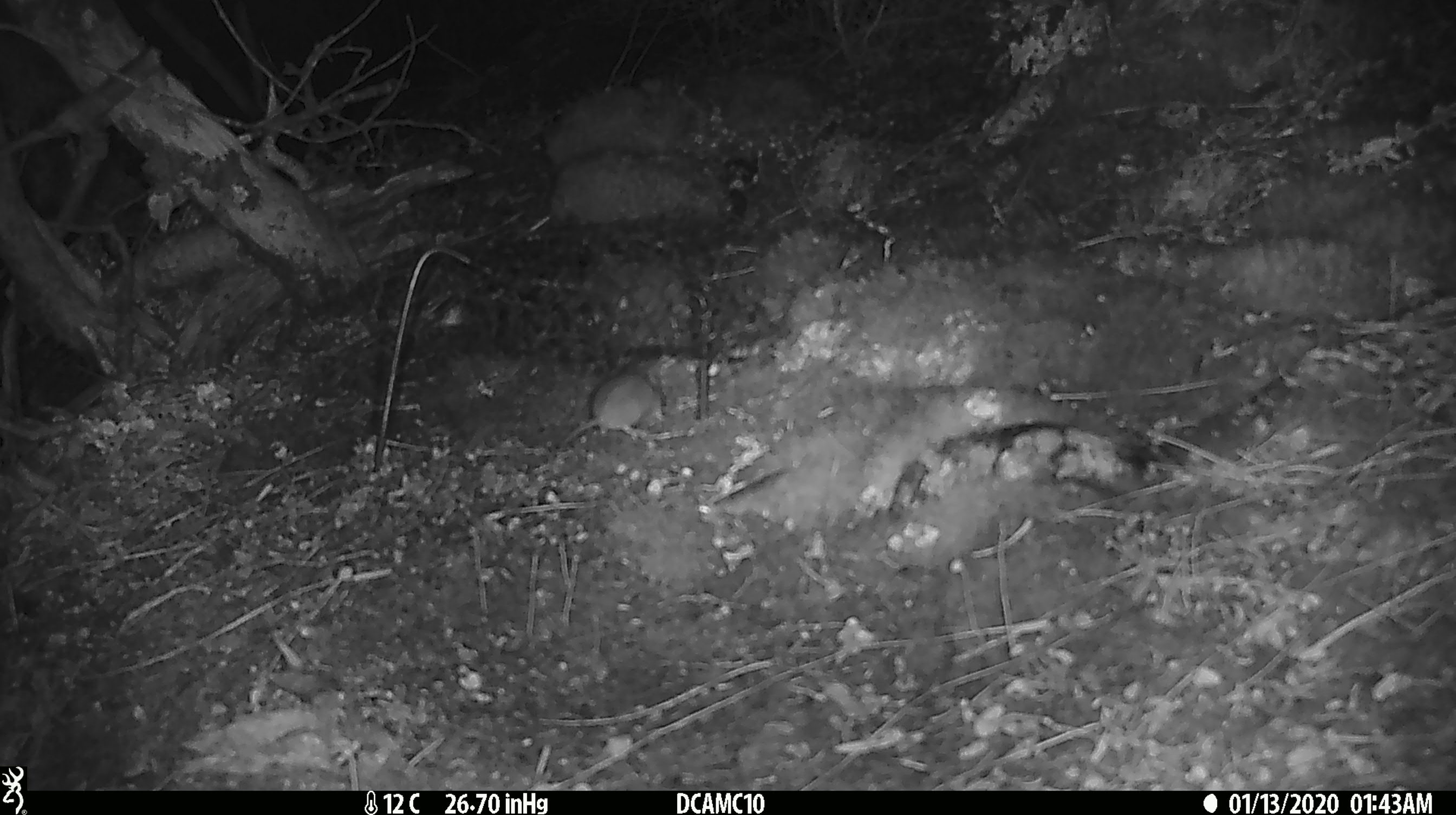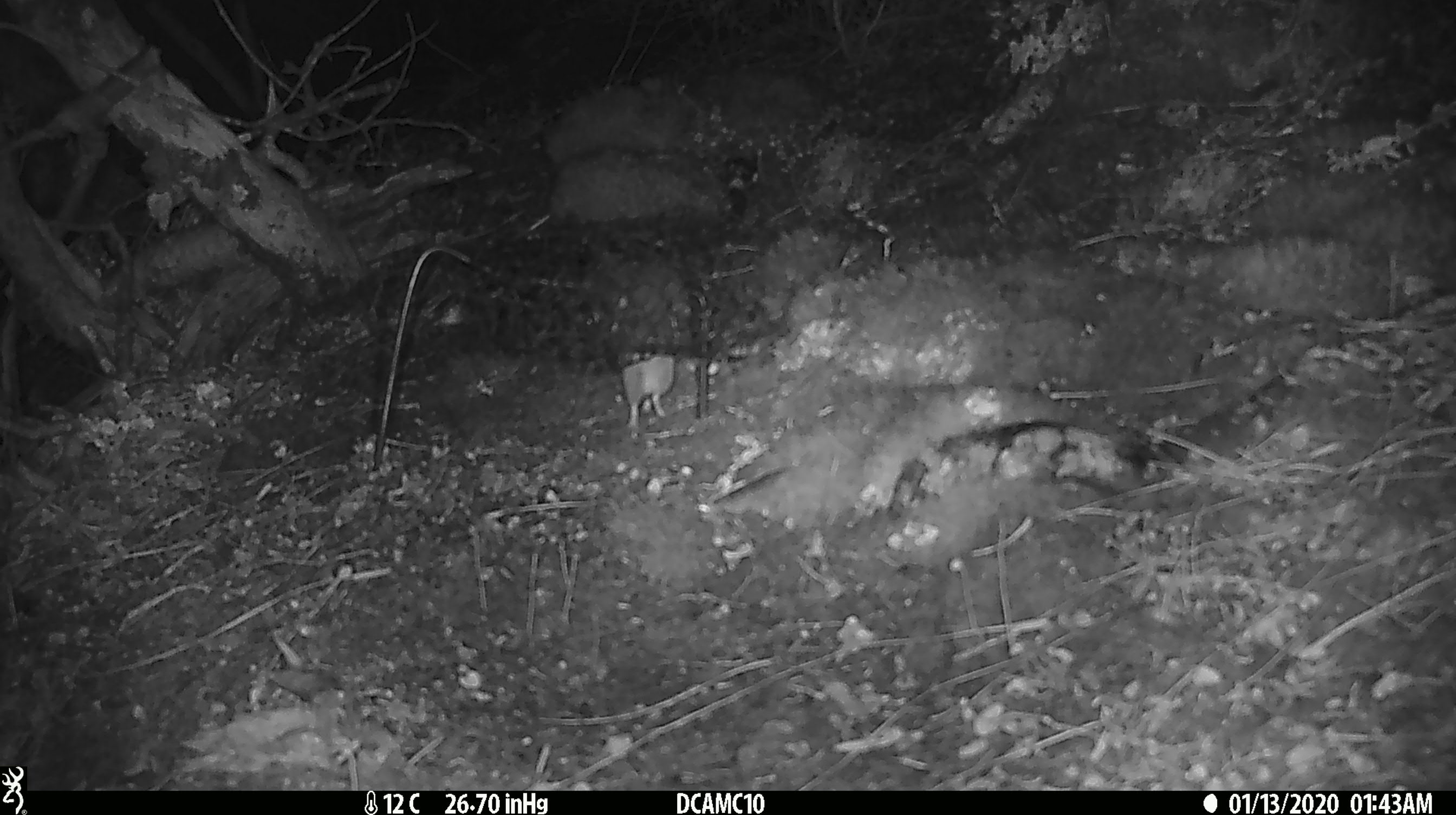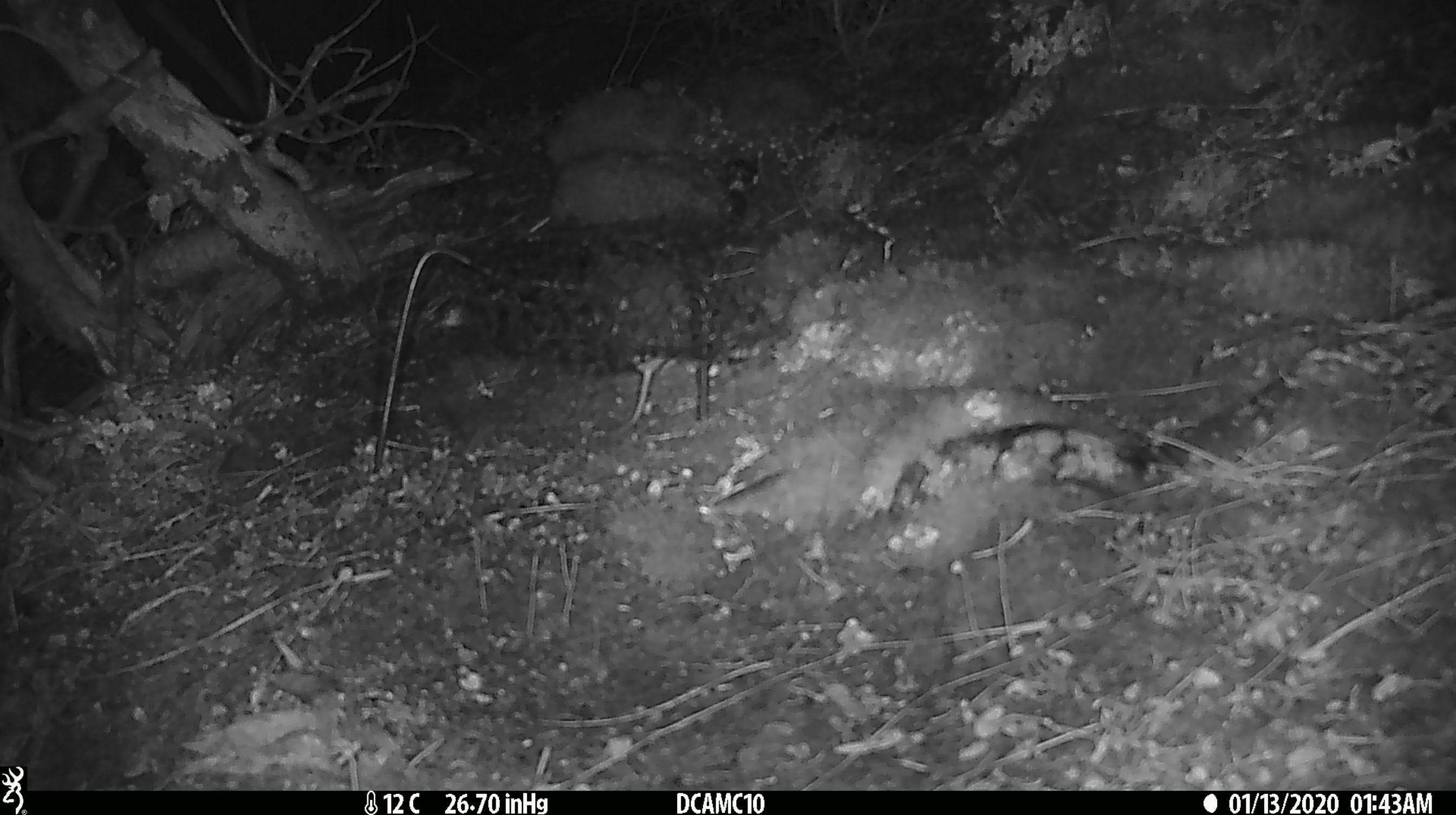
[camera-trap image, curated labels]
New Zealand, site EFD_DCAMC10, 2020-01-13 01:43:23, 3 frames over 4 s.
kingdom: Animalia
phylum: Chordata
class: Mammalia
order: Rodentia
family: Muridae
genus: Mus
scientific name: Mus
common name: mouse